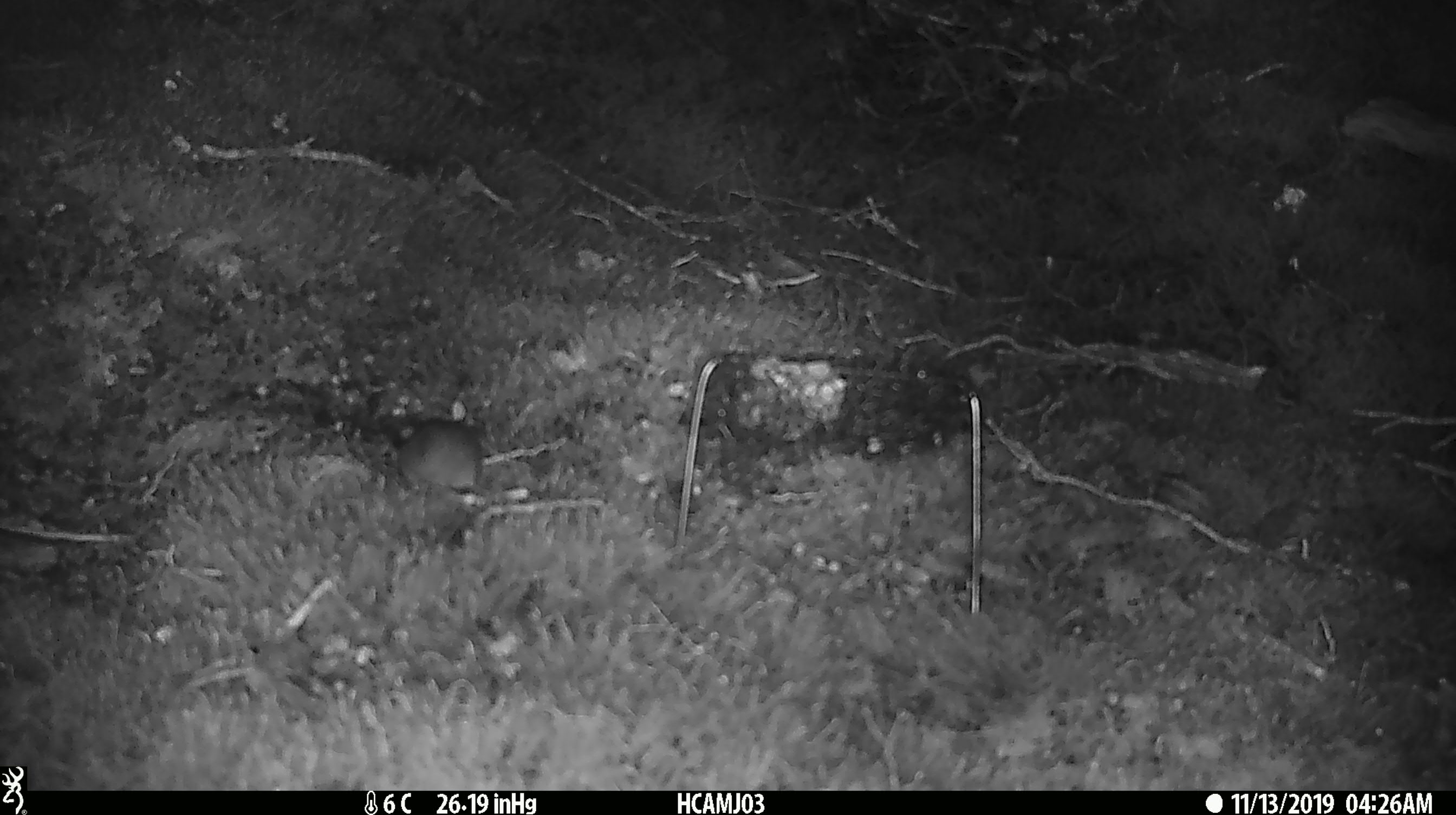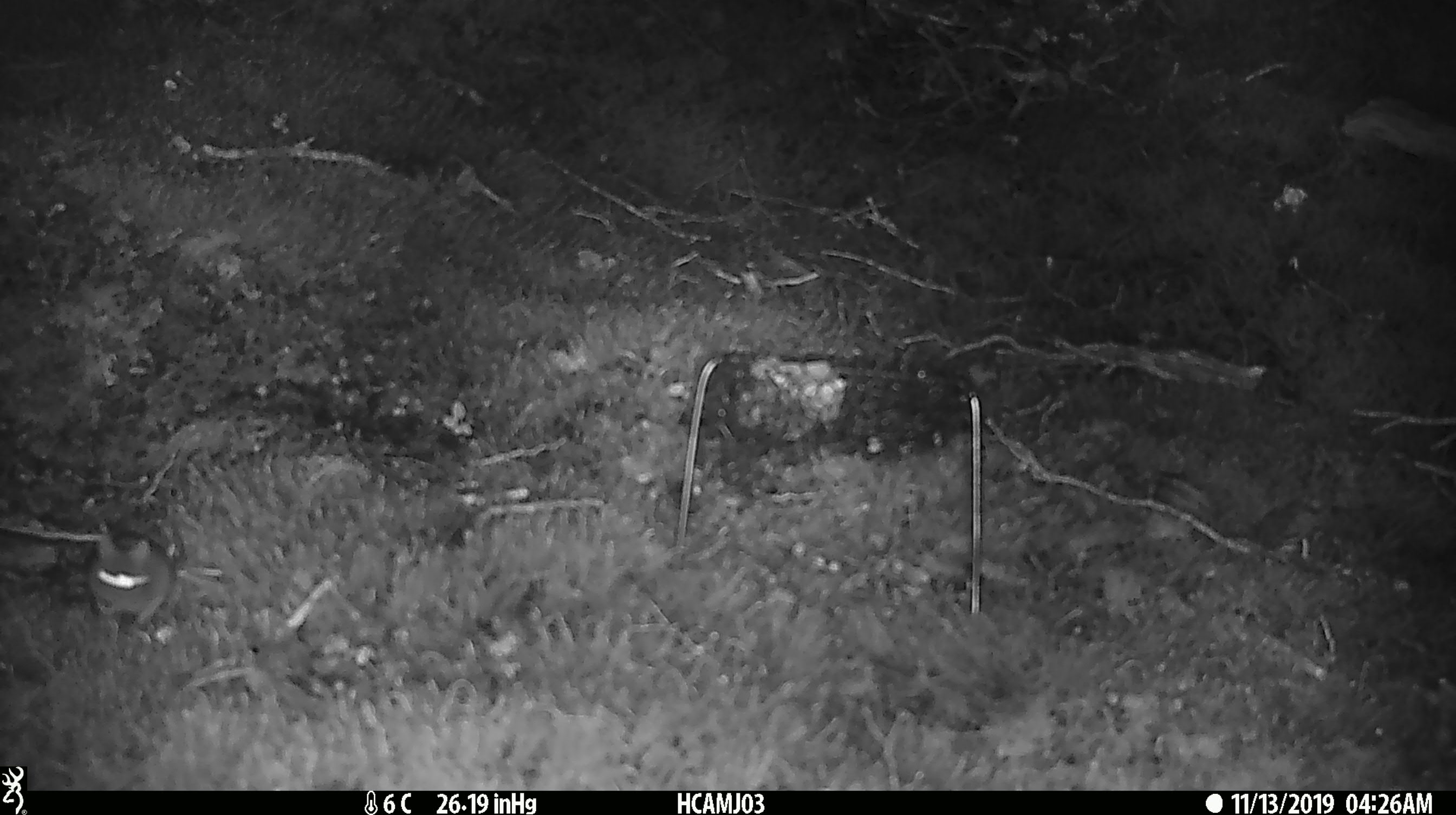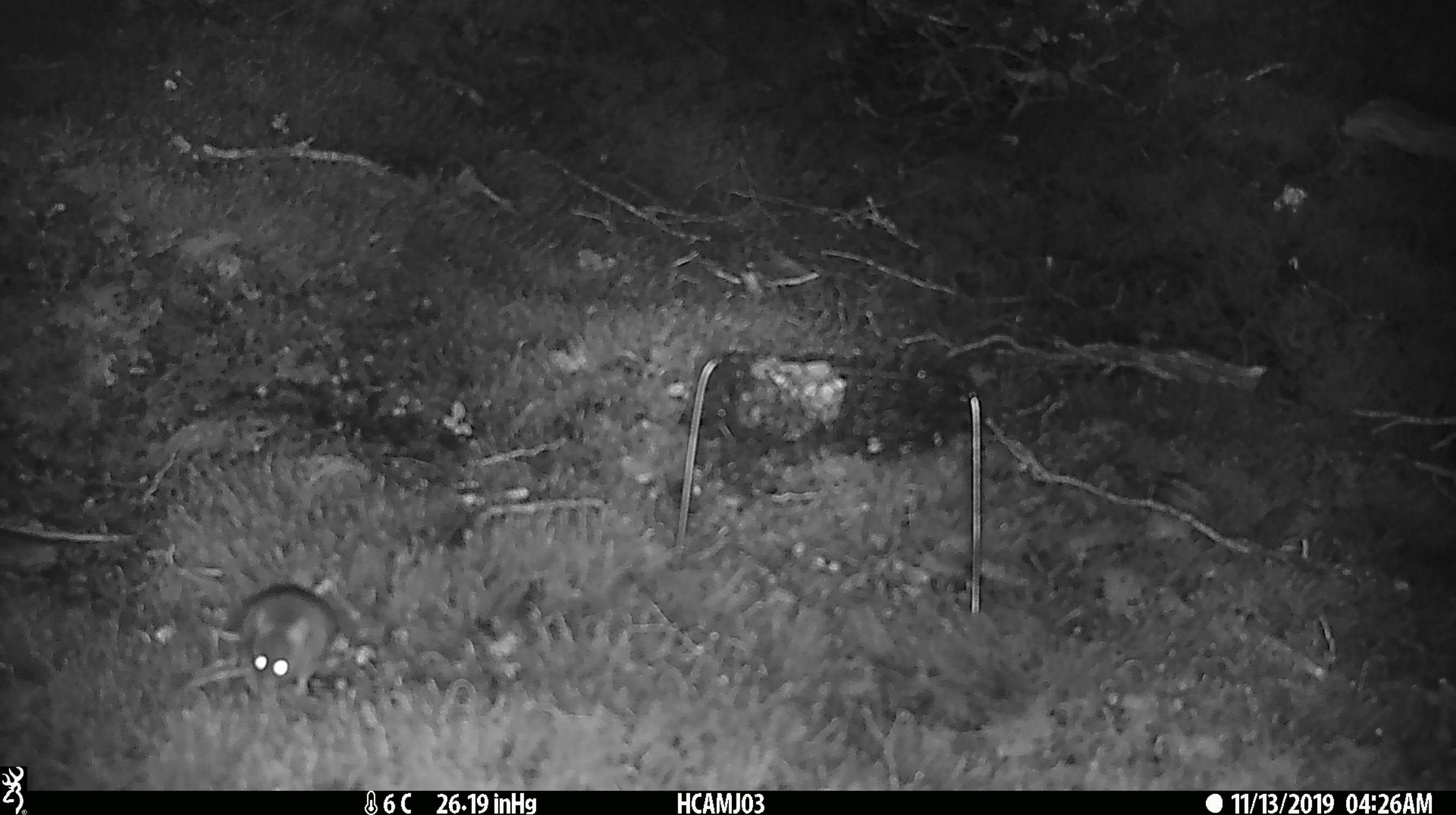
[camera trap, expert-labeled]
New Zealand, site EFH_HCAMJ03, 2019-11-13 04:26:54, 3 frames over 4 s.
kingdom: Animalia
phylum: Chordata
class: Mammalia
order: Rodentia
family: Muridae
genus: Mus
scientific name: Mus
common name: mouse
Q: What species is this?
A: Mouse (Mus).